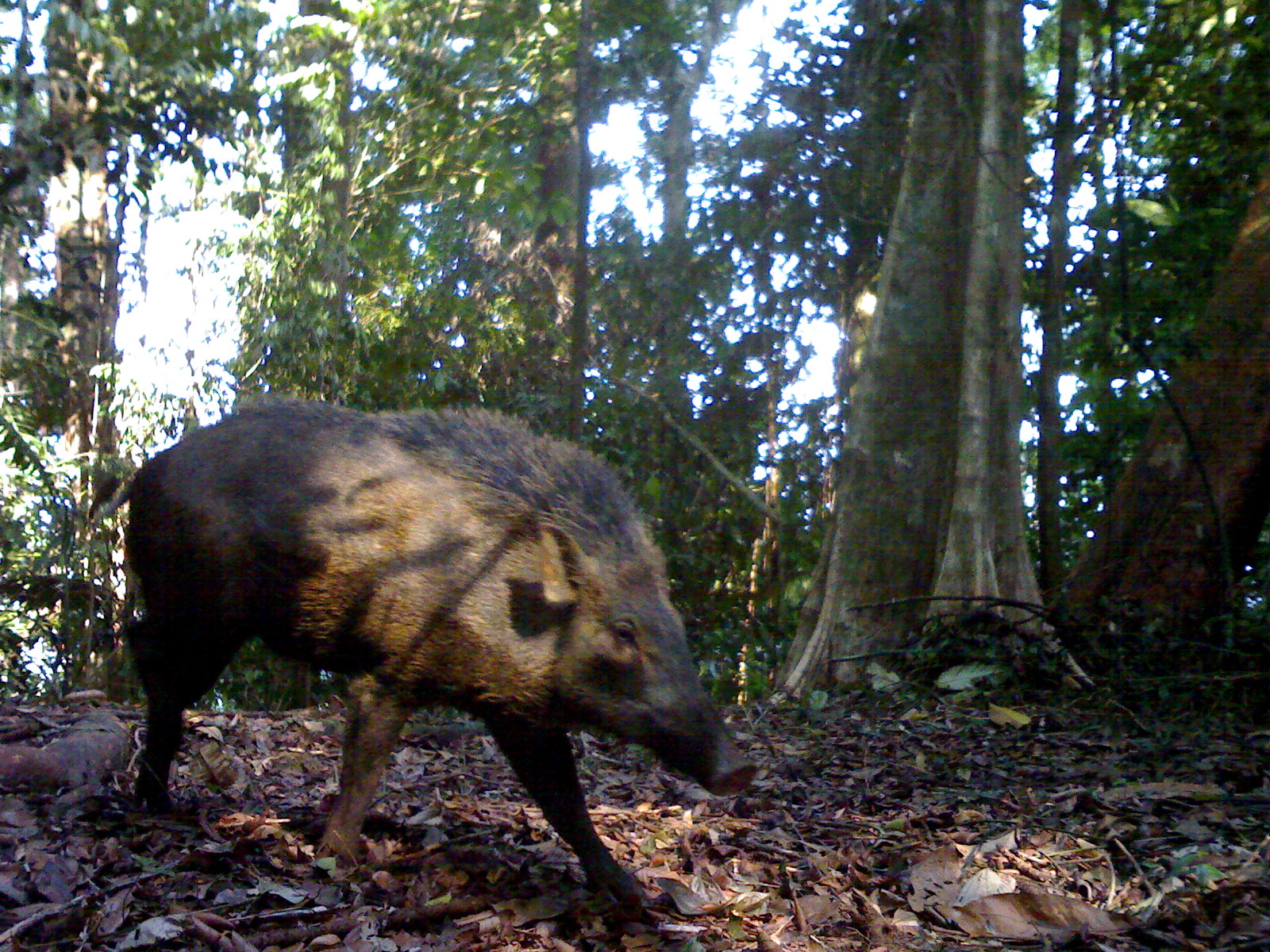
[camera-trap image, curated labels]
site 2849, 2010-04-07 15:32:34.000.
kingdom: Animalia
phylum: Chordata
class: Mammalia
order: Artiodactyla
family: Suidae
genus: Sus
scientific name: Sus scrofa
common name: wild boar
Sus scrofa (wild boar), count 1.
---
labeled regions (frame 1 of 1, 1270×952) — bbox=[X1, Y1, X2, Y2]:
sus scrofa: bbox=[92, 397, 759, 908]